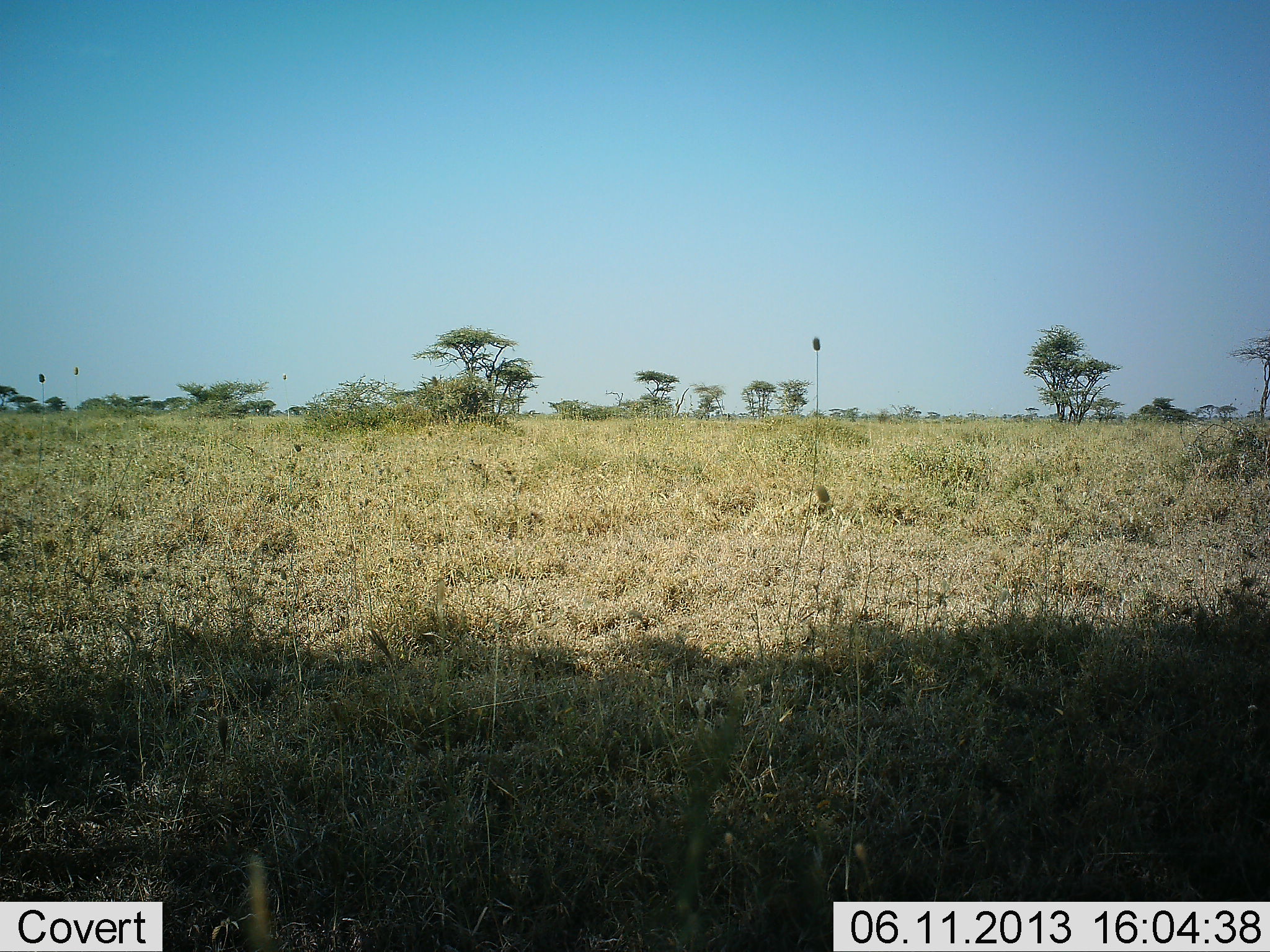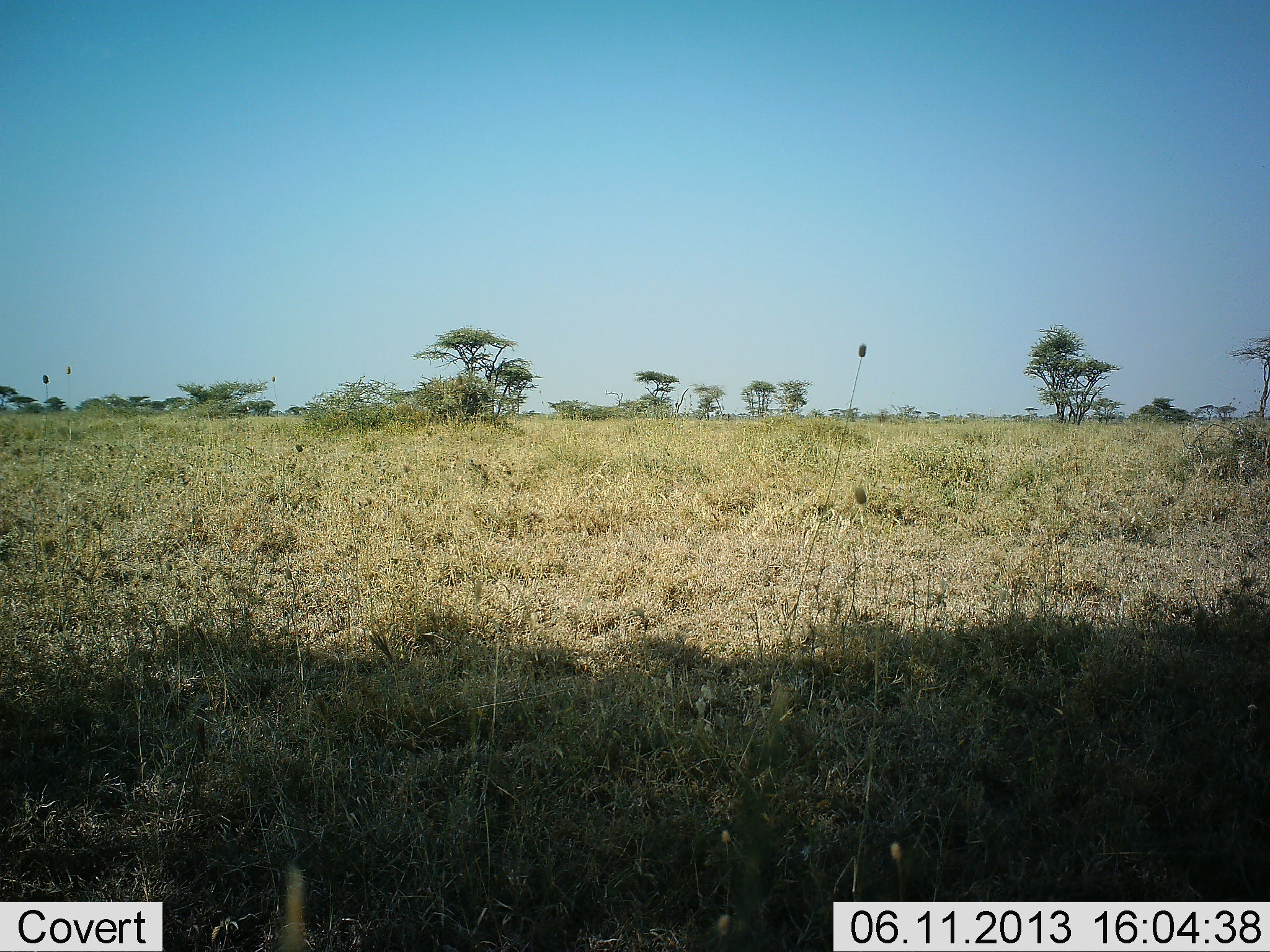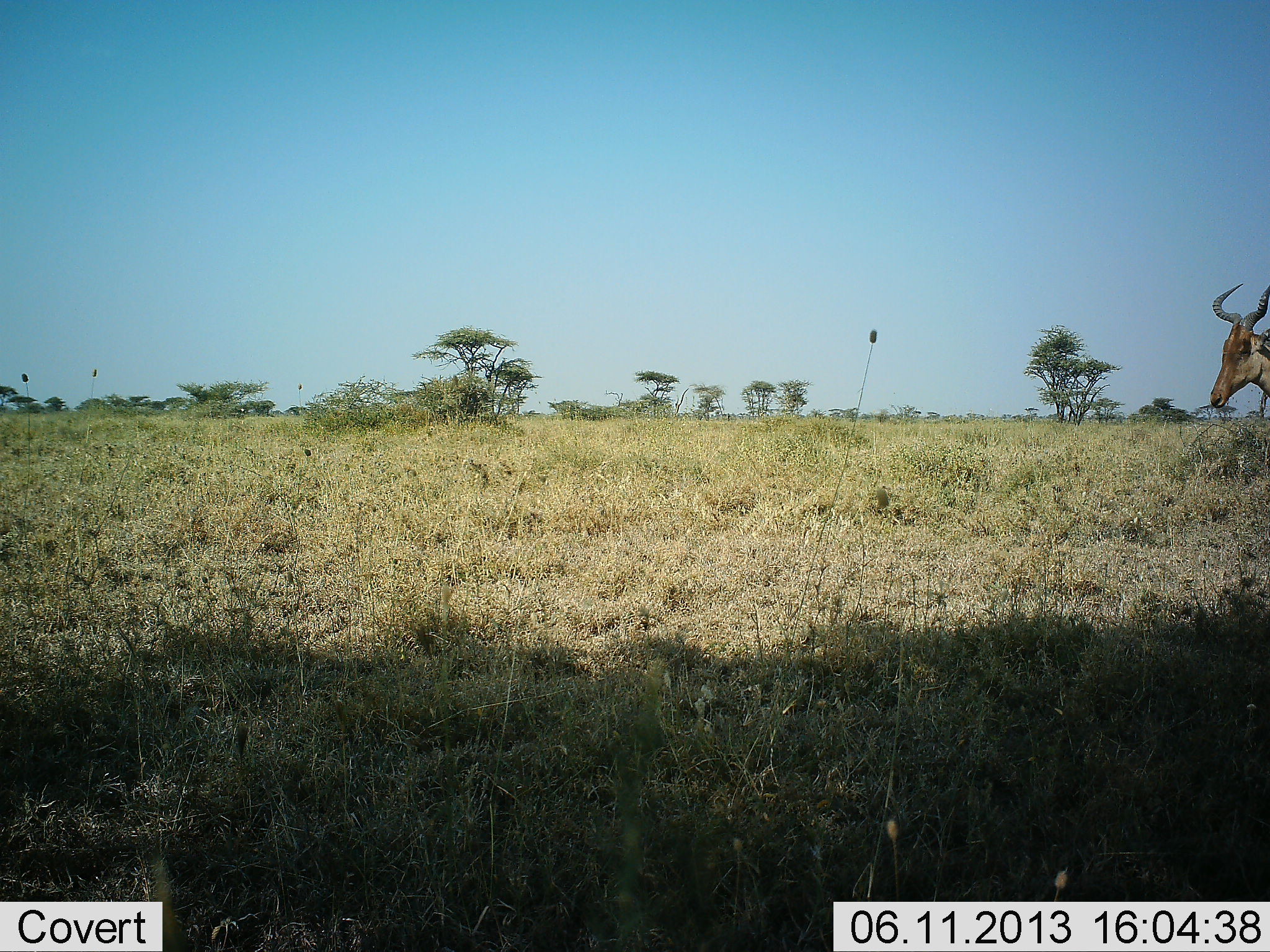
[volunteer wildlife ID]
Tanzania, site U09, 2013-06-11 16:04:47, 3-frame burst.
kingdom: Animalia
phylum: Chordata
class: Mammalia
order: Artiodactyla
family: Bovidae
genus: Alcelaphus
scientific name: Alcelaphus buselaphus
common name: hartebeest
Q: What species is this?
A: Hartebeest (Alcelaphus buselaphus).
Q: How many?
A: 1.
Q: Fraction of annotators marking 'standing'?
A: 6%.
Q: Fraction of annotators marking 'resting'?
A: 0%.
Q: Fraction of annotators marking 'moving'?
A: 100%.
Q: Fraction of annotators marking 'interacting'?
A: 0%.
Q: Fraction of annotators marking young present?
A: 0%.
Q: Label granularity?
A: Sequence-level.